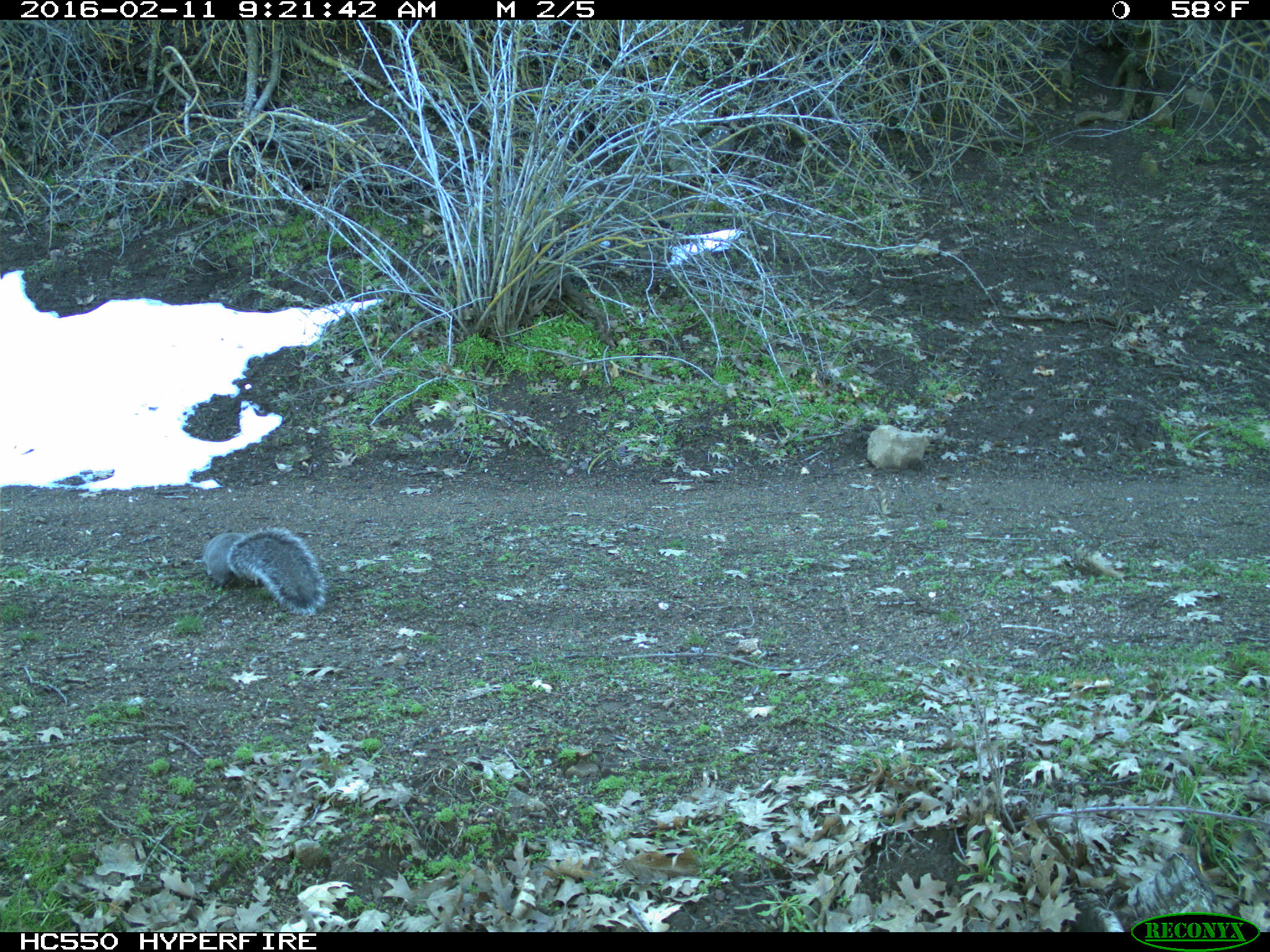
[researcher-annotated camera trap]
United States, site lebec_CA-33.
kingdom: Animalia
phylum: Chordata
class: Mammalia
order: Rodentia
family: Sciuridae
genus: Sciurus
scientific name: Sciurus carolinensis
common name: eastern gray squirrel